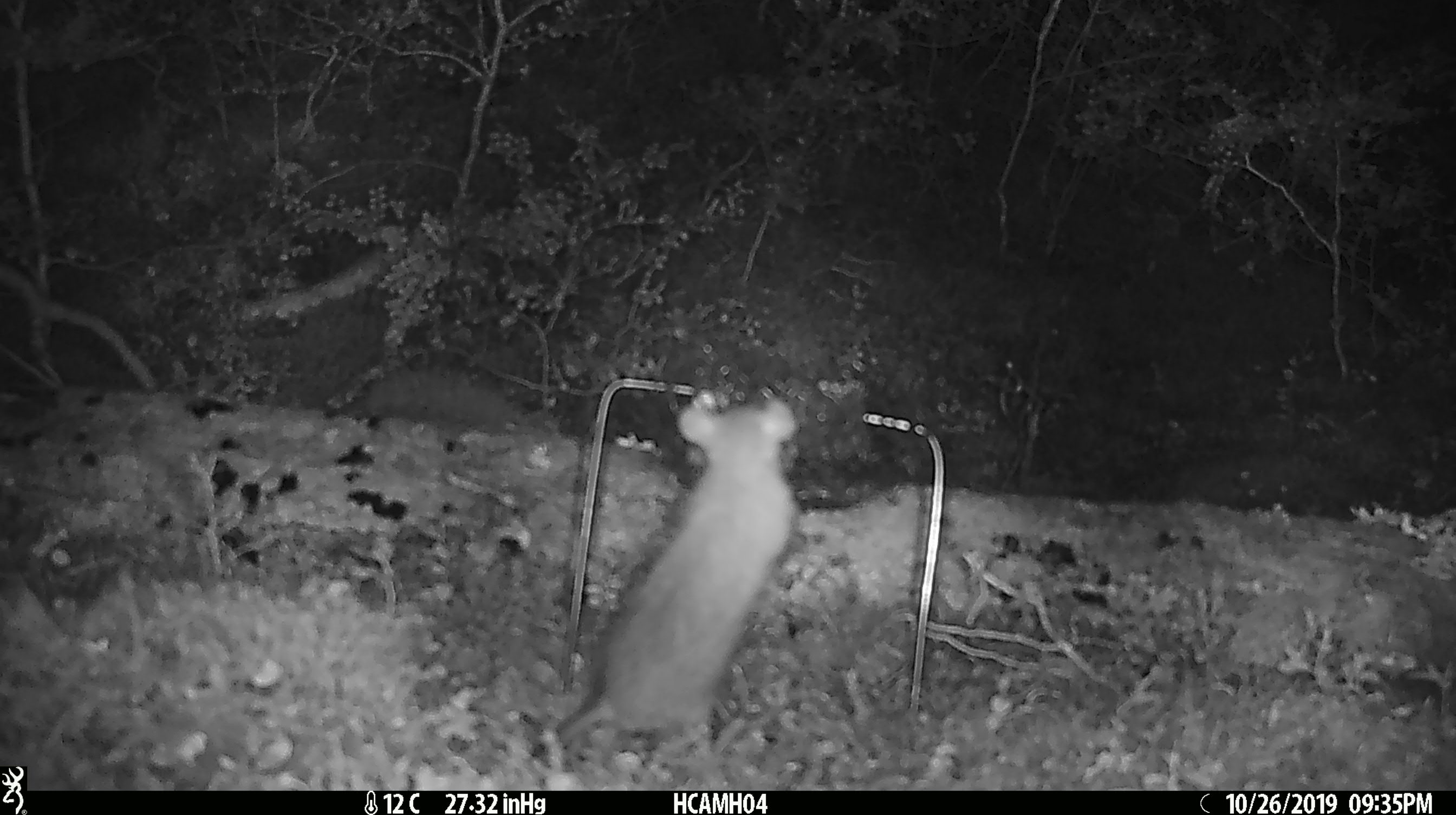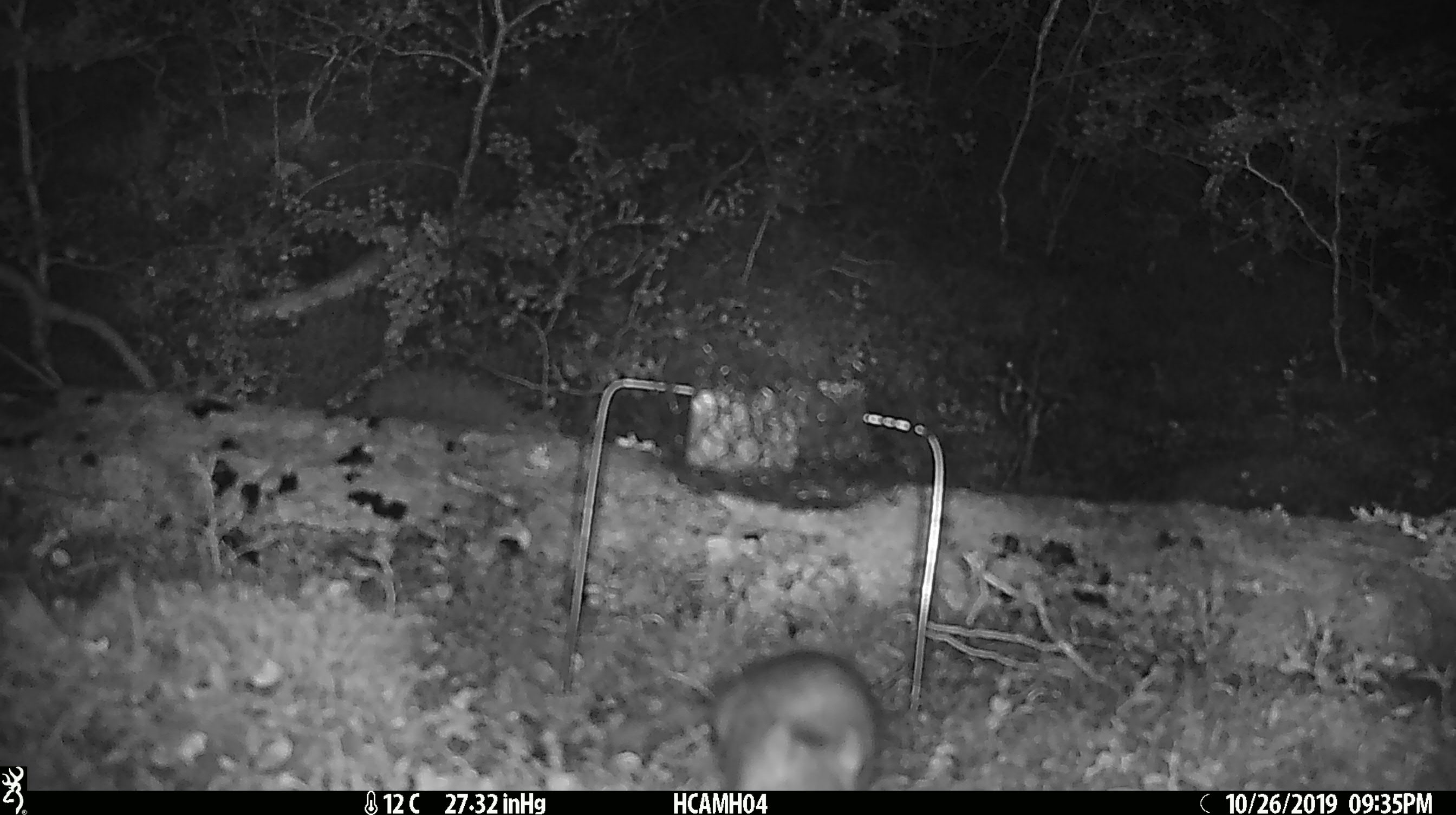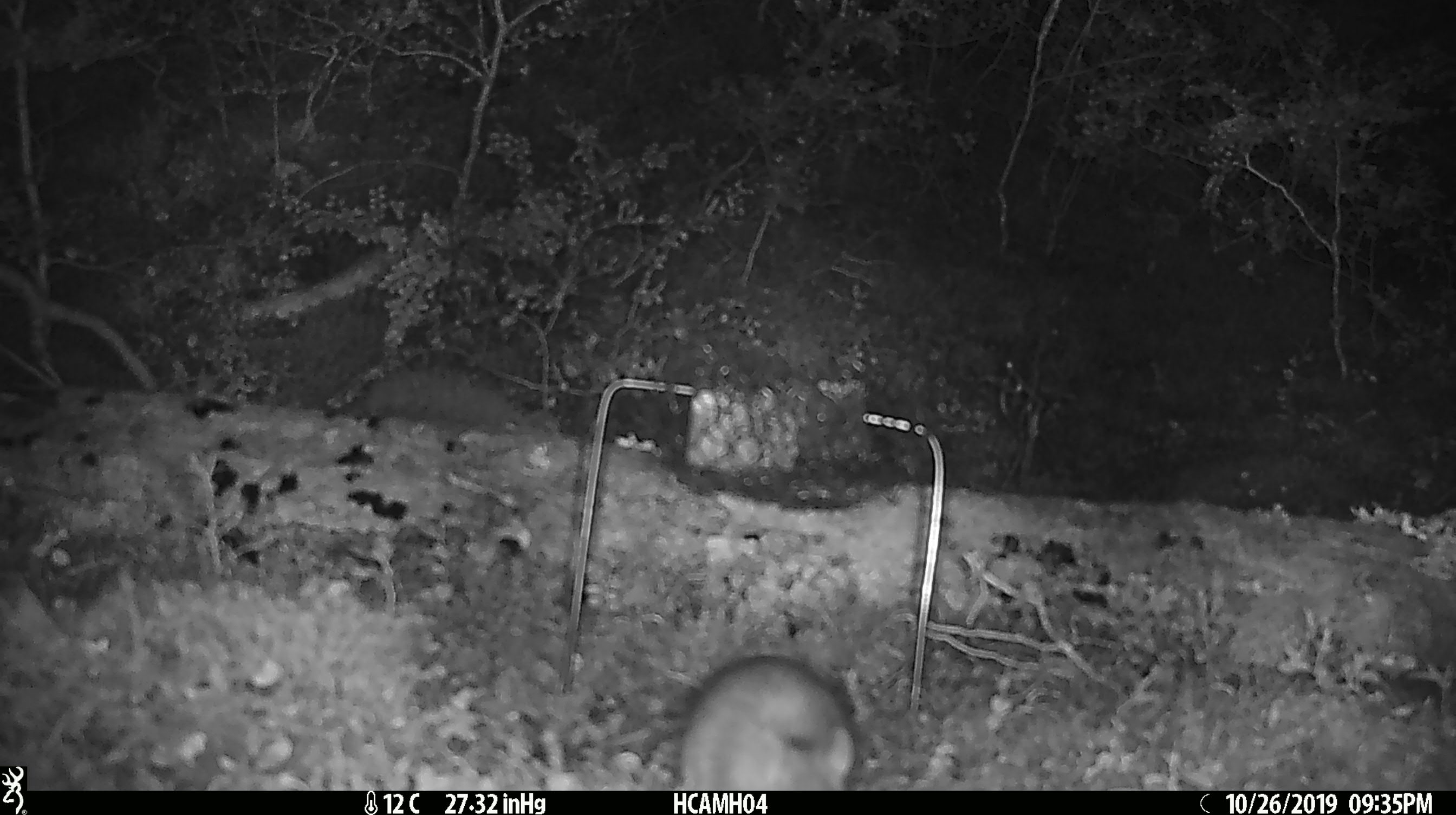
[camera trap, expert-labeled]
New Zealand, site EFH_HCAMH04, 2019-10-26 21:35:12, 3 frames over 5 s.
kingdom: Animalia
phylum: Chordata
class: Mammalia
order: Rodentia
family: Muridae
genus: Rattus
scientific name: Rattus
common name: rat